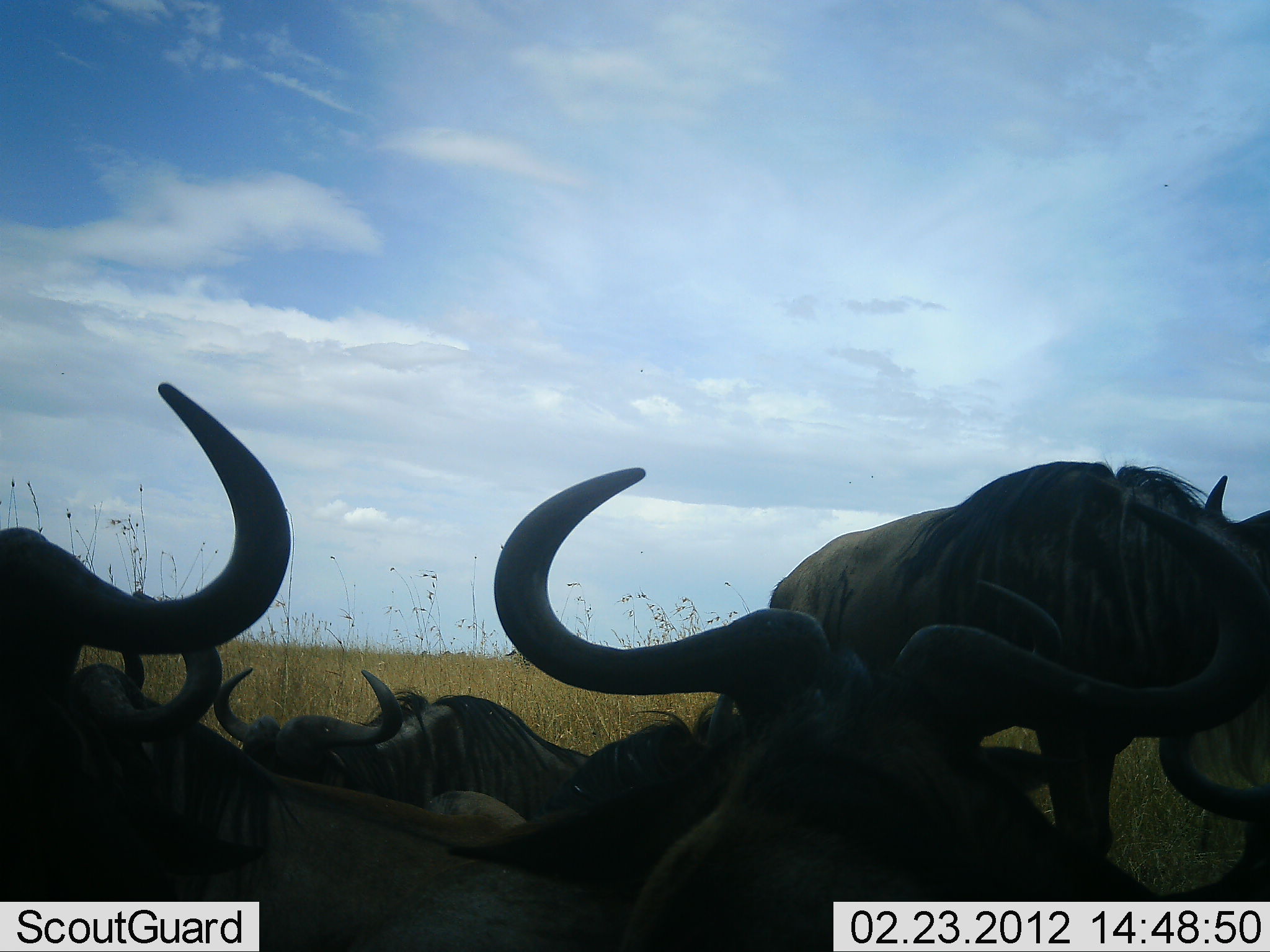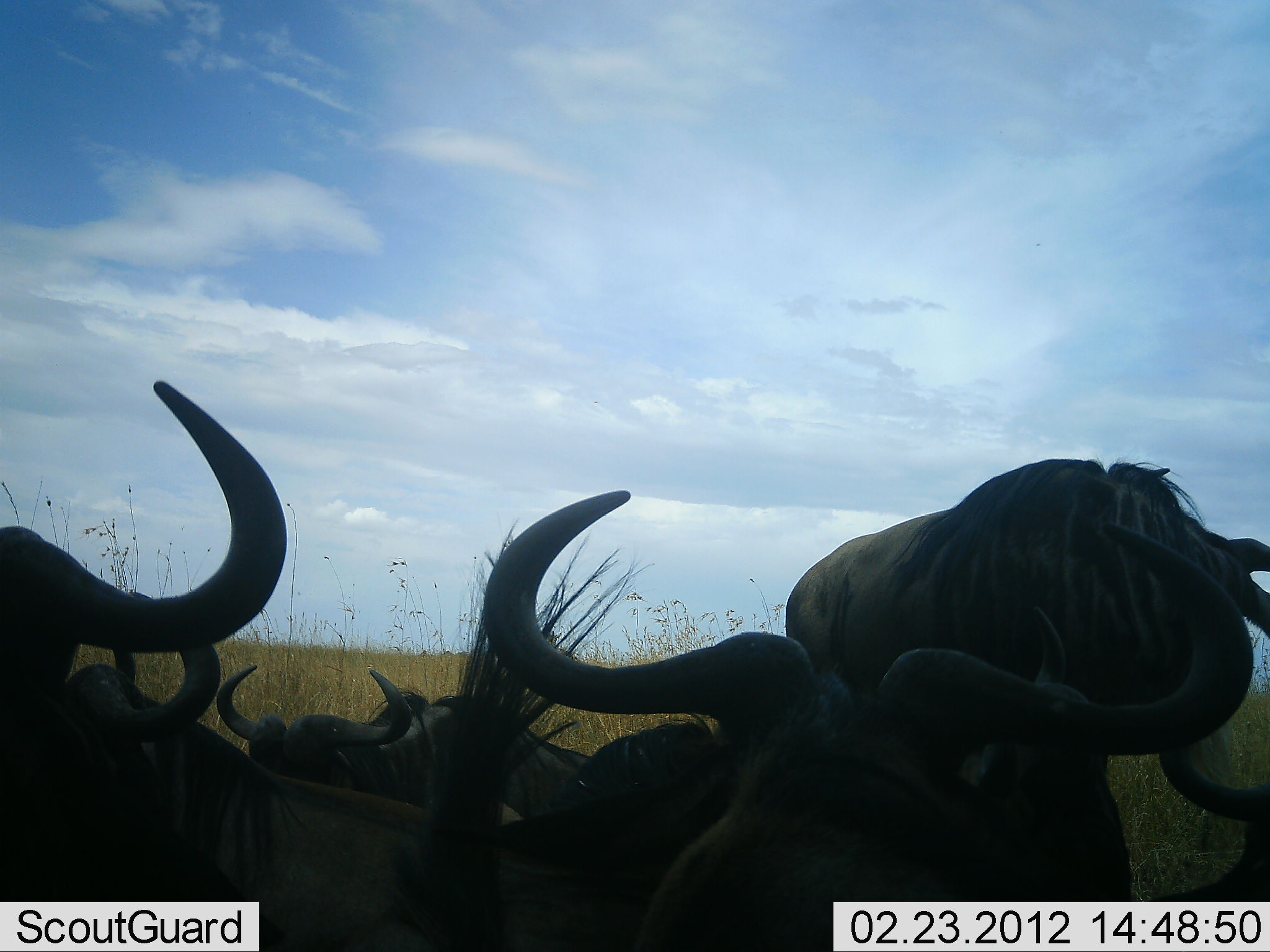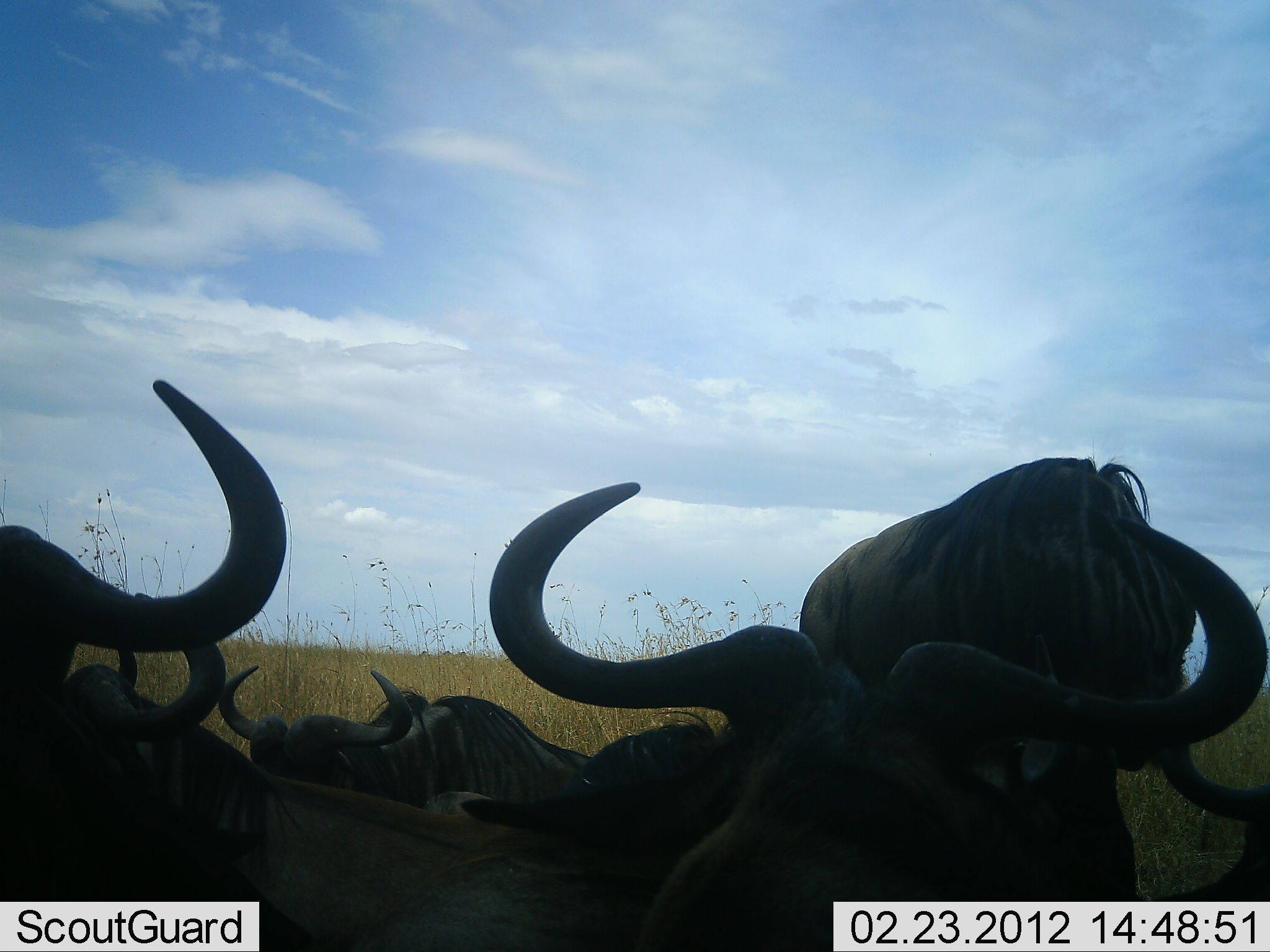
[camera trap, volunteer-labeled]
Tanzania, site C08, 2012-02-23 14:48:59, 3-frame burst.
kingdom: Animalia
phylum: Chordata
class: Mammalia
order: Artiodactyla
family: Bovidae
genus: Connochaetes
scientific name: Connochaetes taurinus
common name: blue wildebeest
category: wildebeest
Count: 6.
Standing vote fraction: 56%.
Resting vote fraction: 85%.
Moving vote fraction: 6%.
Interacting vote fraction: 3%.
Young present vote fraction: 0%.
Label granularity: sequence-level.